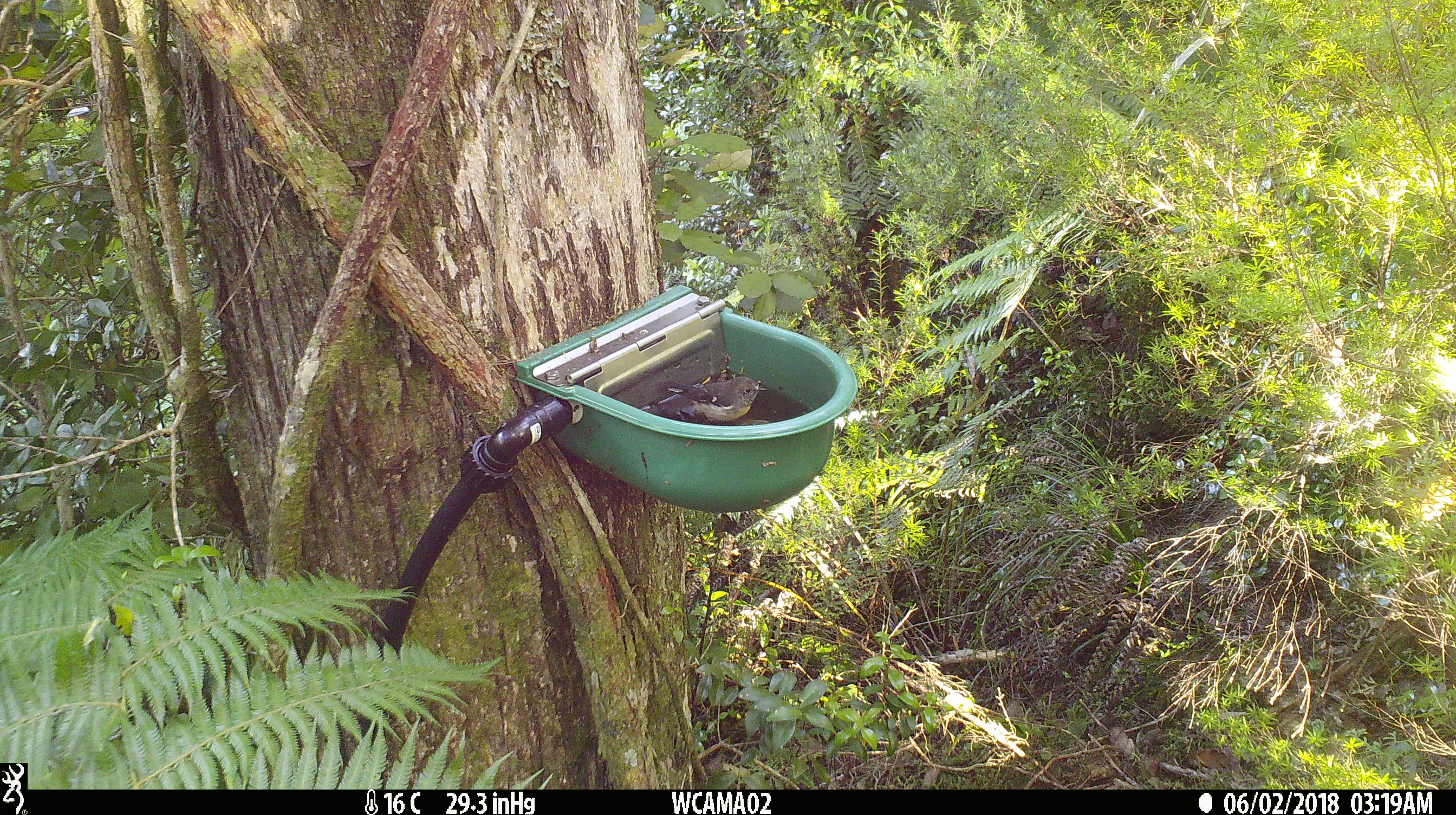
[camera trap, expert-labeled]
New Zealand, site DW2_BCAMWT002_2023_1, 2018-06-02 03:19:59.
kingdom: Animalia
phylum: Chordata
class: Aves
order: Passeriformes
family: Petroicidae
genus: Petroica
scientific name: Petroica macrocephala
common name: tomtit